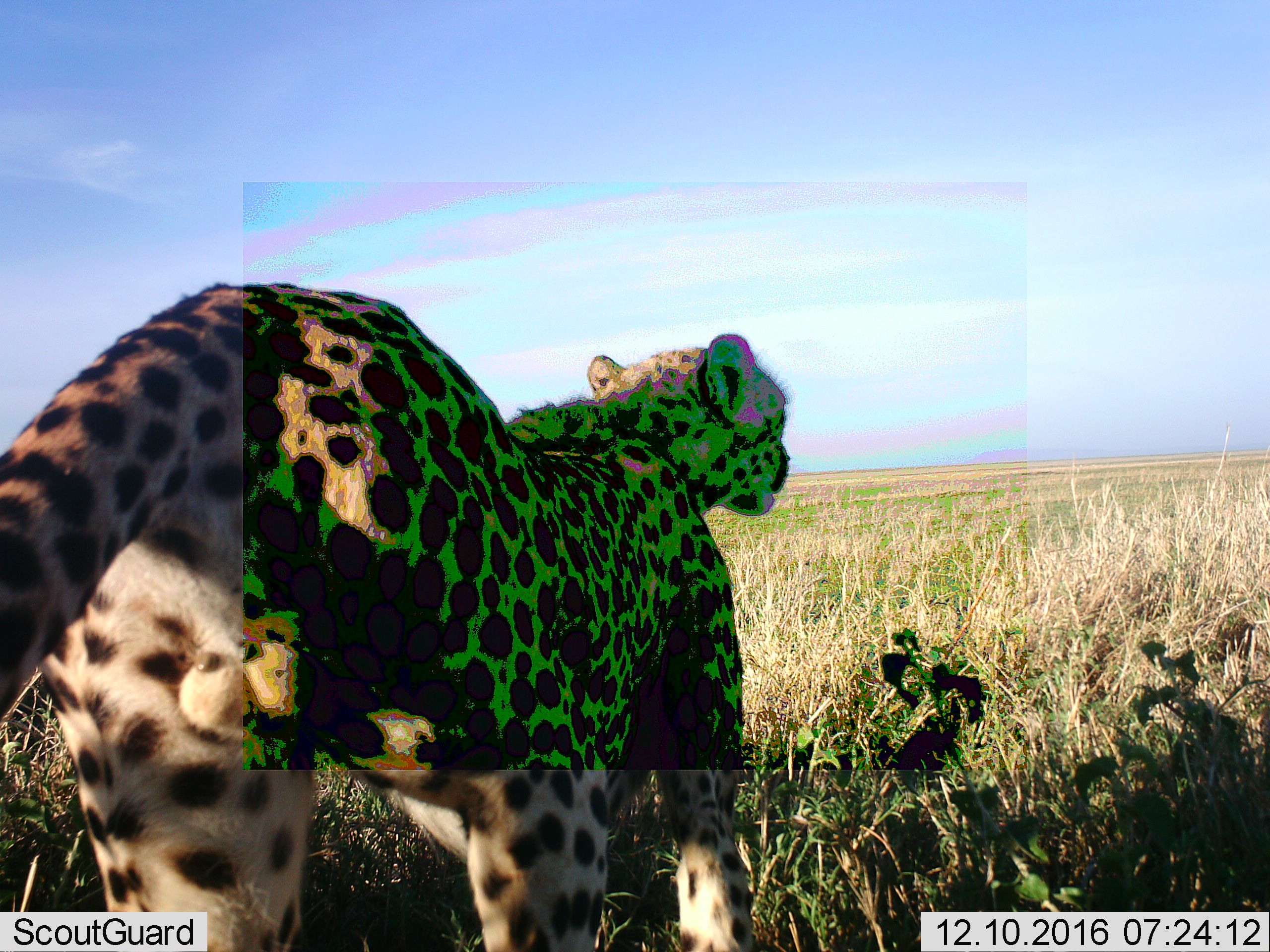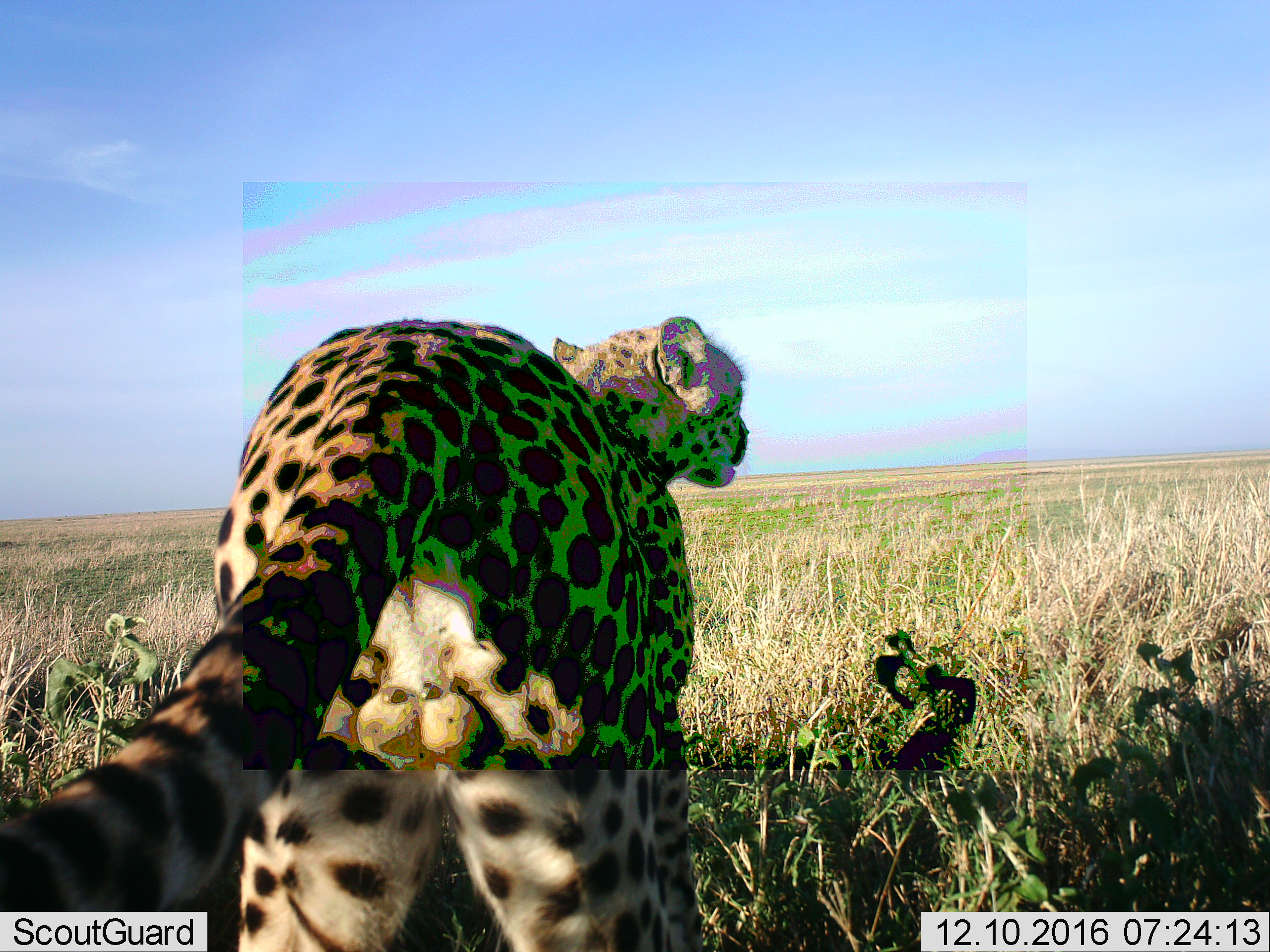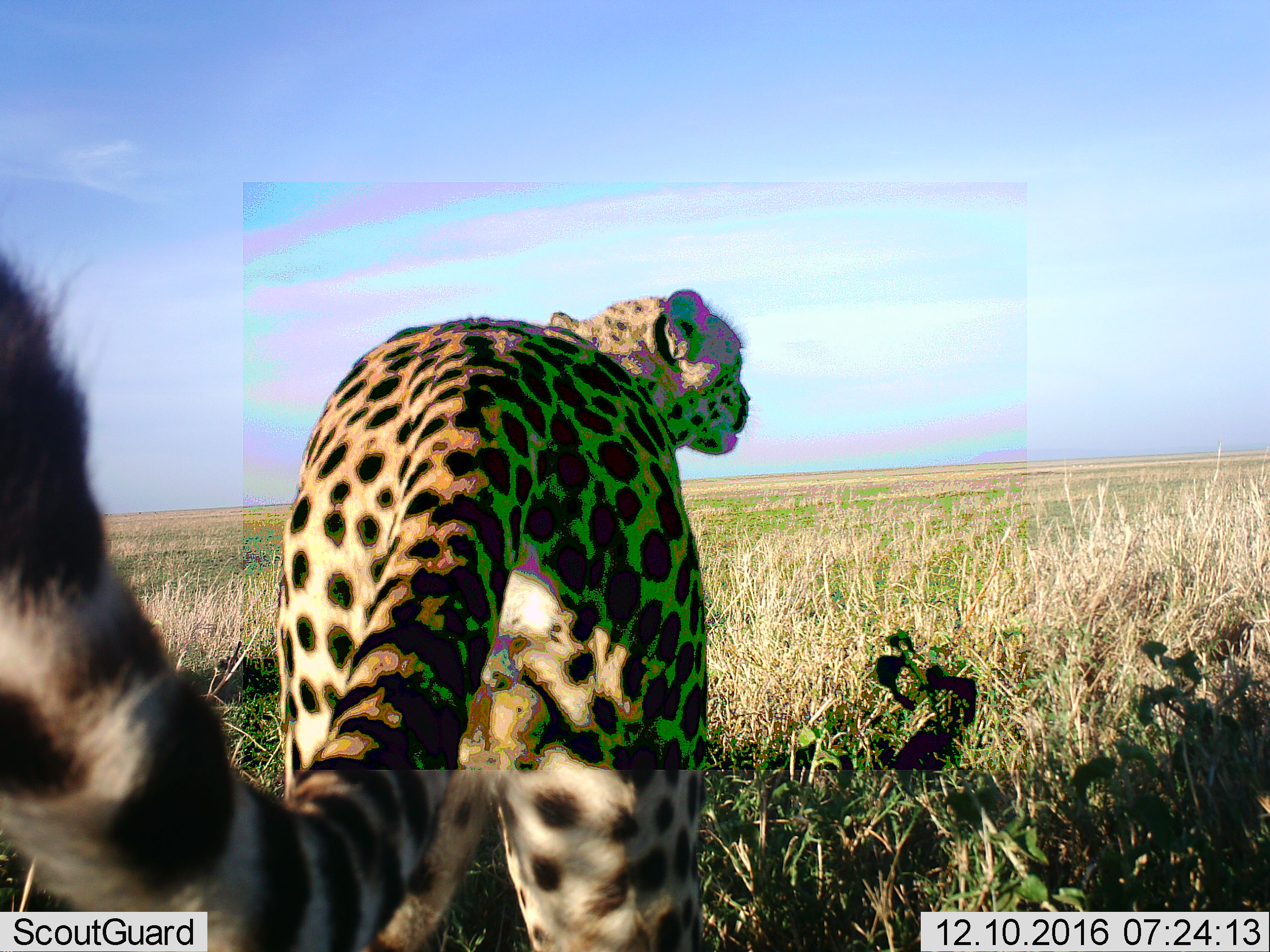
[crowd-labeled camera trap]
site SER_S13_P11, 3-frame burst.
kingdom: Animalia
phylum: Chordata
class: Mammalia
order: Carnivora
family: Felidae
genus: Acinonyx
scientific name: Acinonyx jubatus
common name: cheetah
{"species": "cheetah (Acinonyx jubatus)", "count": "1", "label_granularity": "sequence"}